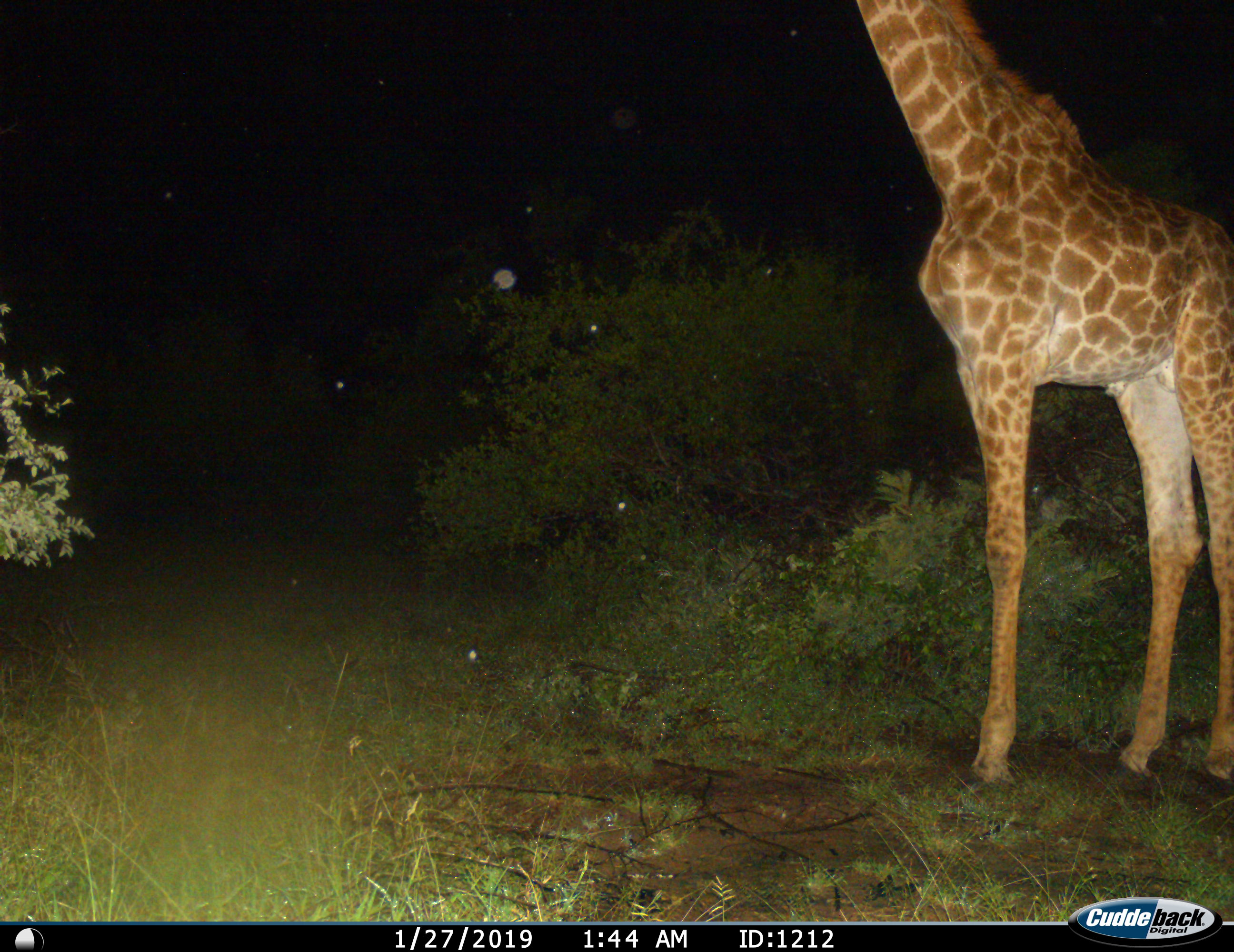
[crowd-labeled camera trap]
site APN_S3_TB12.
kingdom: Animalia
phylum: Chordata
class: Mammalia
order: Artiodactyla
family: Giraffidae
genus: Giraffa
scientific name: Giraffa camelopardalis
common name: giraffe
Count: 1.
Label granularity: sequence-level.